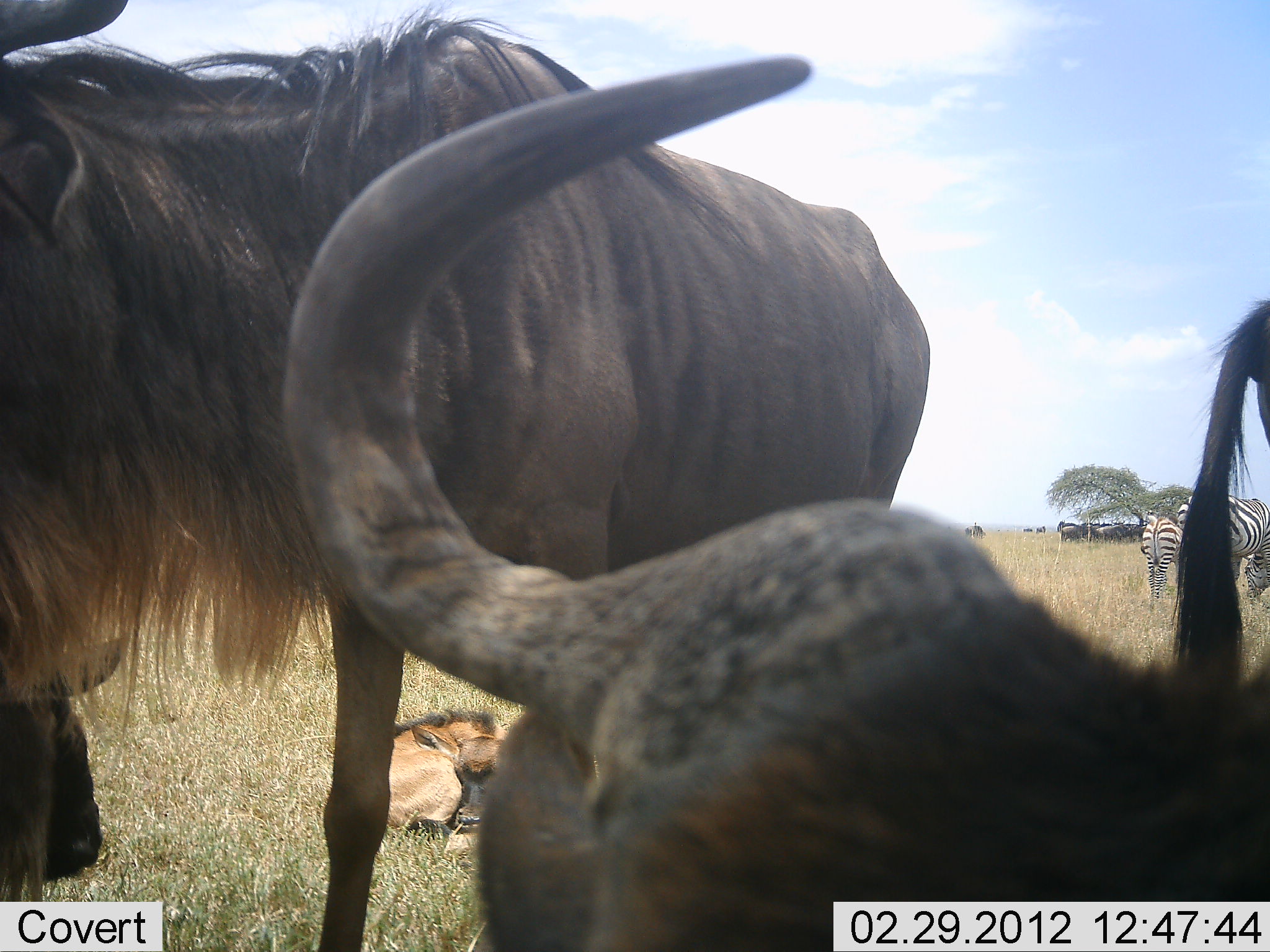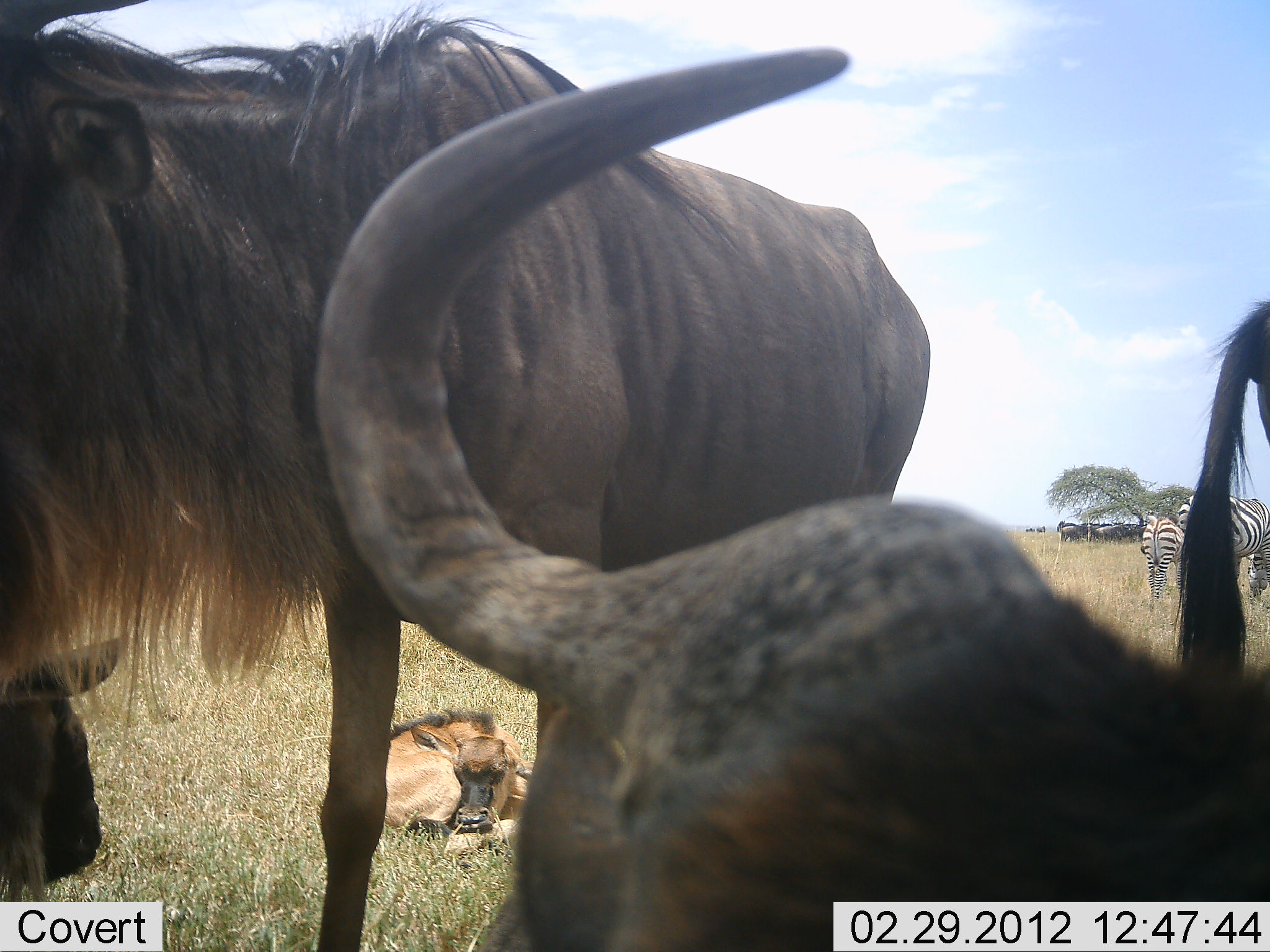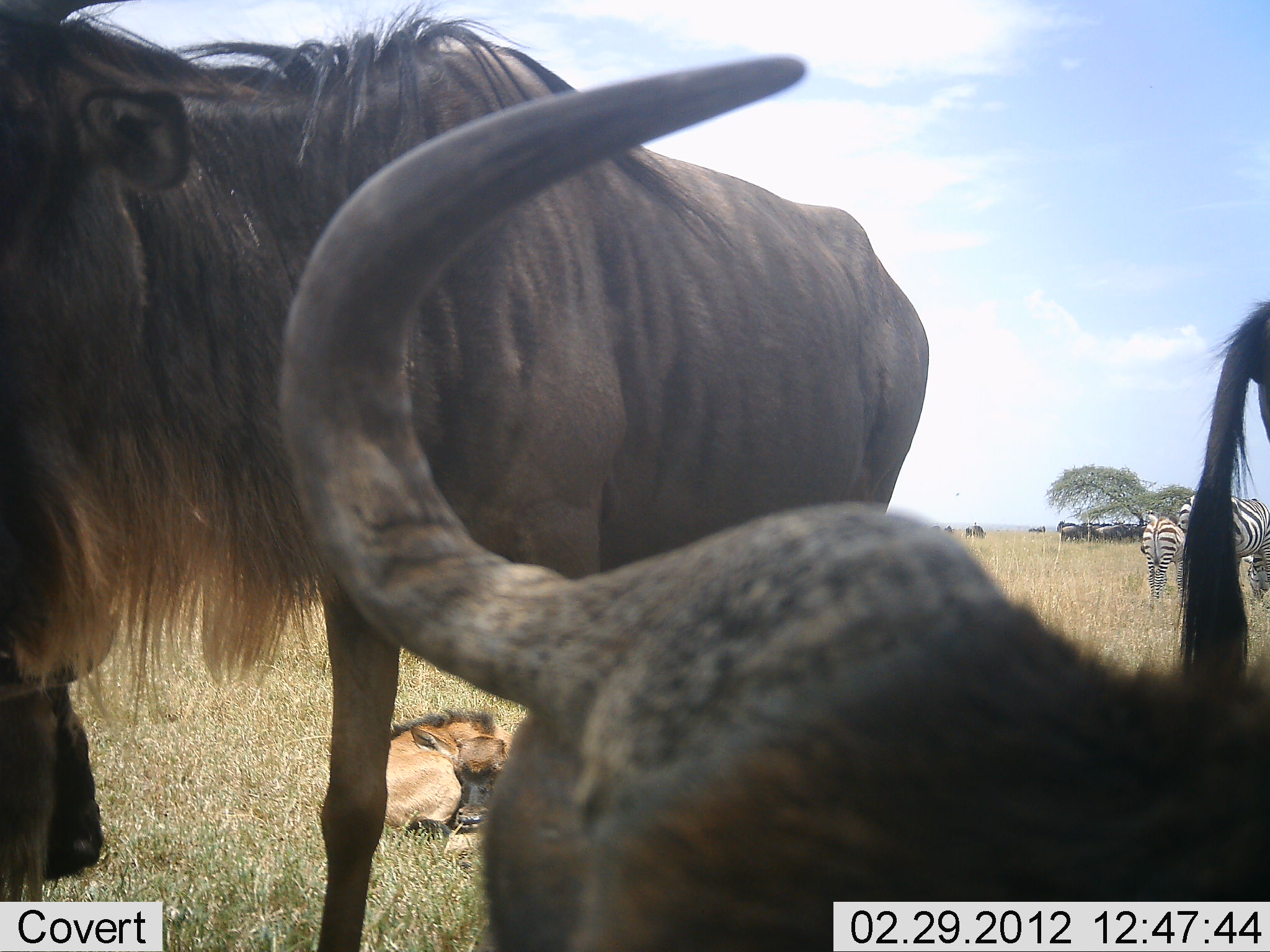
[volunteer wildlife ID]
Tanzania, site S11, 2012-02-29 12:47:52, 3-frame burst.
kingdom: Animalia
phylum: Chordata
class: Mammalia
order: Artiodactyla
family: Bovidae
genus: Connochaetes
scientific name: Connochaetes taurinus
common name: blue wildebeest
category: wildebeest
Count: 4.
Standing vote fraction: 67%.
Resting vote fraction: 95%.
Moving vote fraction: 14%.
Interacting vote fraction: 0%.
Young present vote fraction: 71%.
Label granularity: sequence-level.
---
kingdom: Animalia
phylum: Chordata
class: Mammalia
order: Perissodactyla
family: Equidae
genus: Equus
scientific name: Equus quagga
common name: plains zebra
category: zebra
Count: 2.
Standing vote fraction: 58%.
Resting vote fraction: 11%.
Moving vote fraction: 5%.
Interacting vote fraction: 0%.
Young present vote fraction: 5%.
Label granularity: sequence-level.